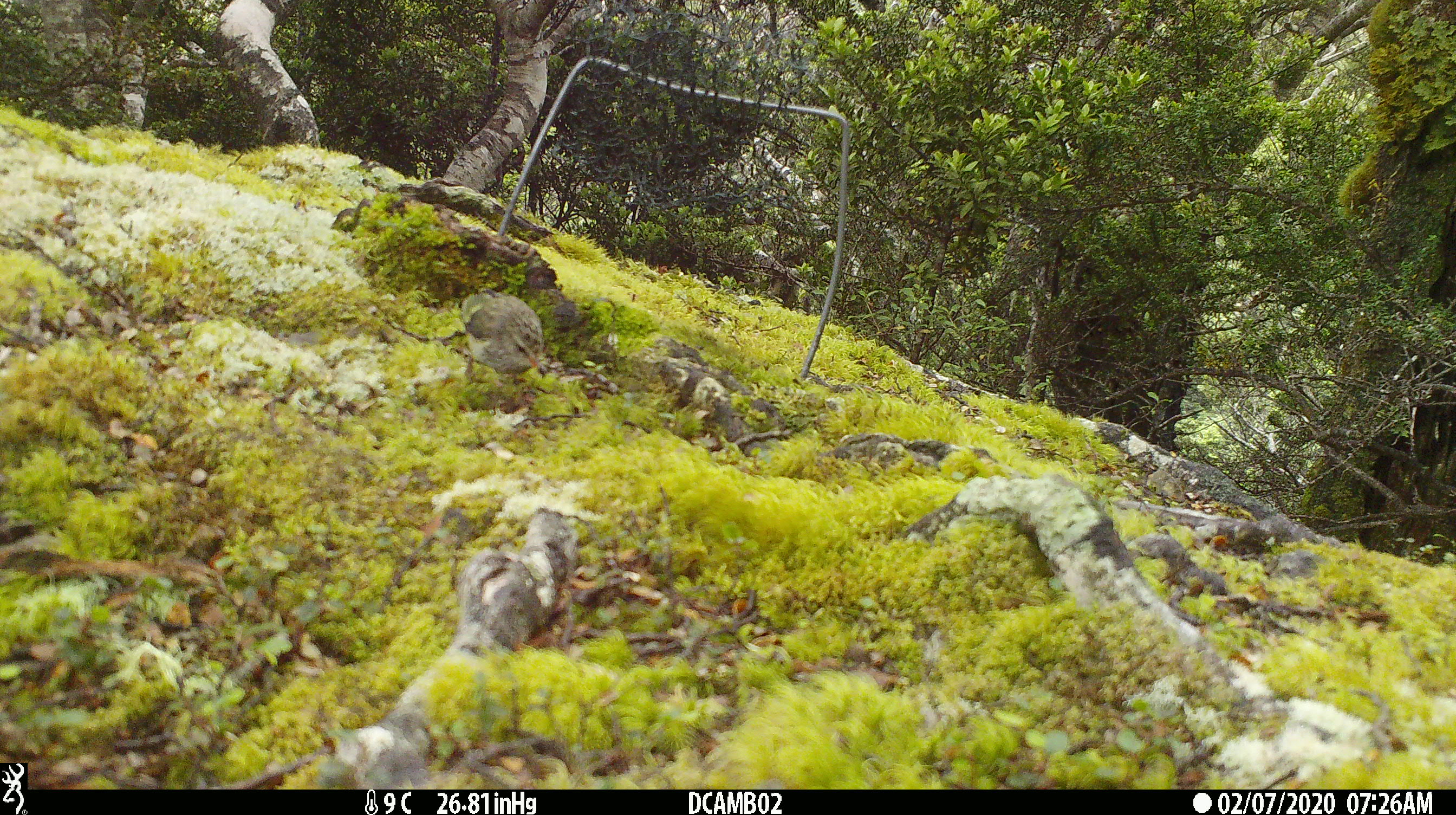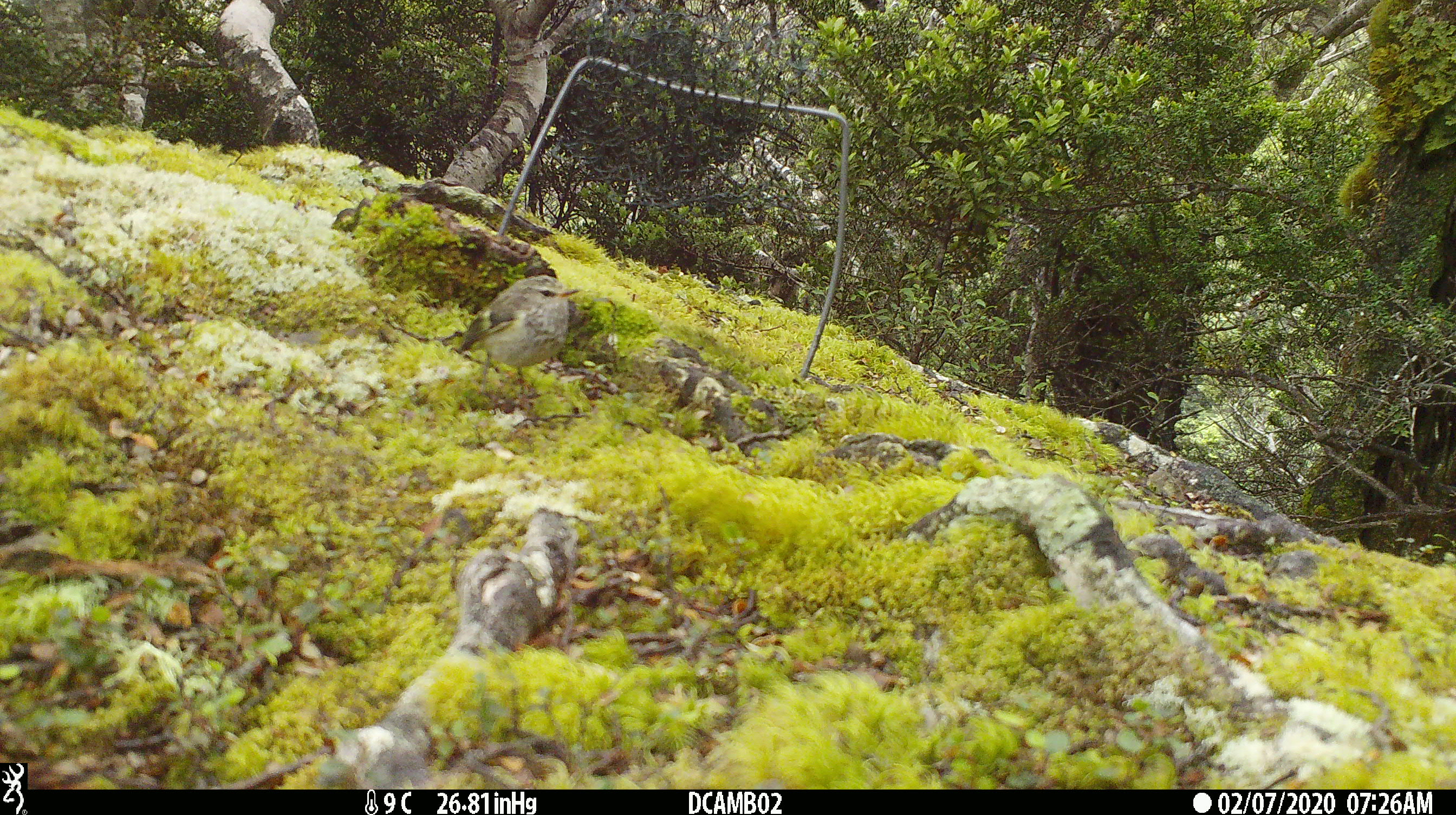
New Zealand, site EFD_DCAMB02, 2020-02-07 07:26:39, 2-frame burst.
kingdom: Animalia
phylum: Chordata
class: Aves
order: Passeriformes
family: Acanthisittidae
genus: Acanthisitta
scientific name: Acanthisitta chloris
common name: rifleman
Rifleman (Acanthisitta chloris).